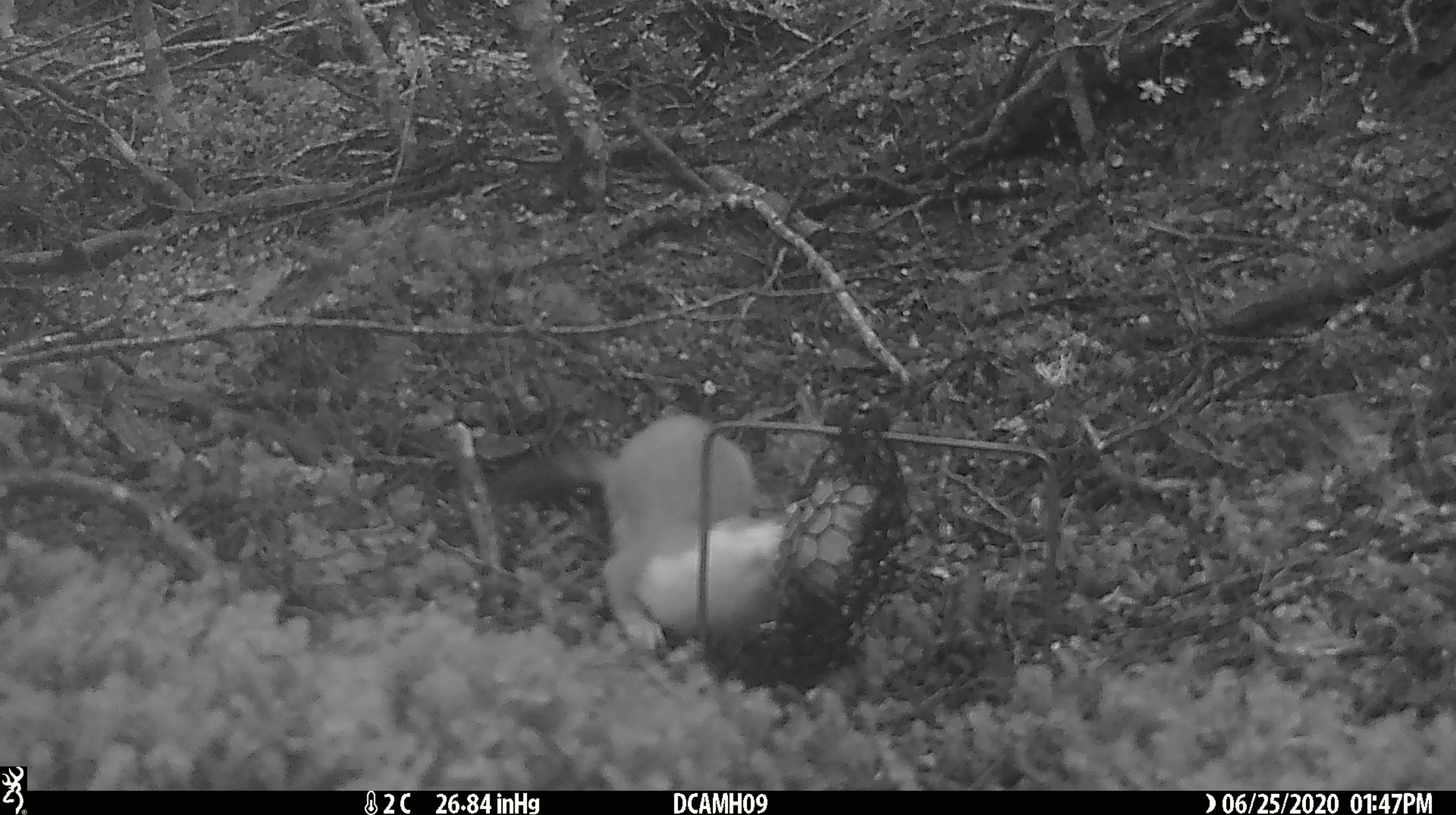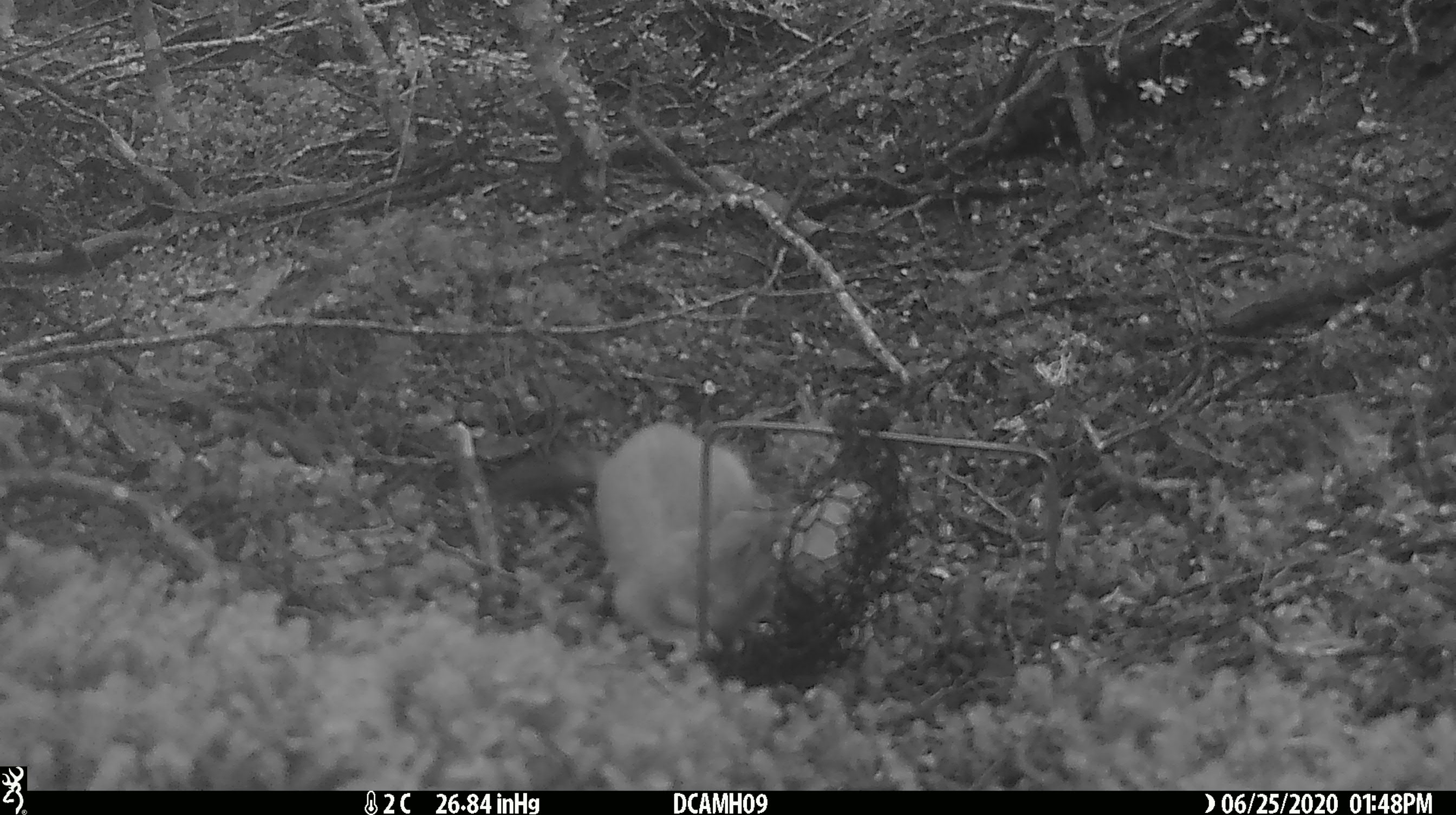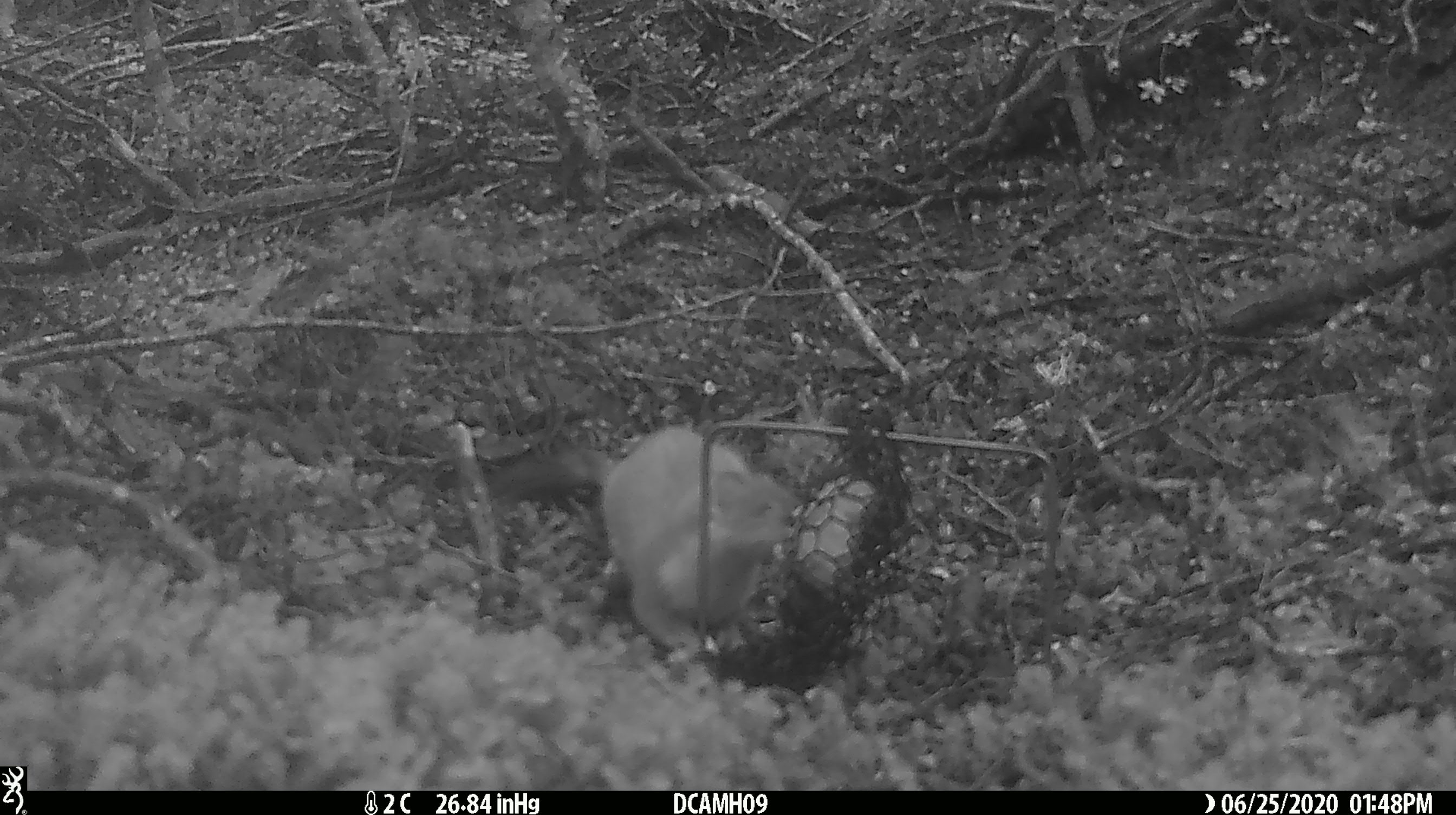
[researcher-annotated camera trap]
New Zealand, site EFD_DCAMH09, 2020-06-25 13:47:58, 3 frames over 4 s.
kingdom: Animalia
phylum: Chordata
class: Mammalia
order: Carnivora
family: Mustelidae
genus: Mustela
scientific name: Mustela erminea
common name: stoat